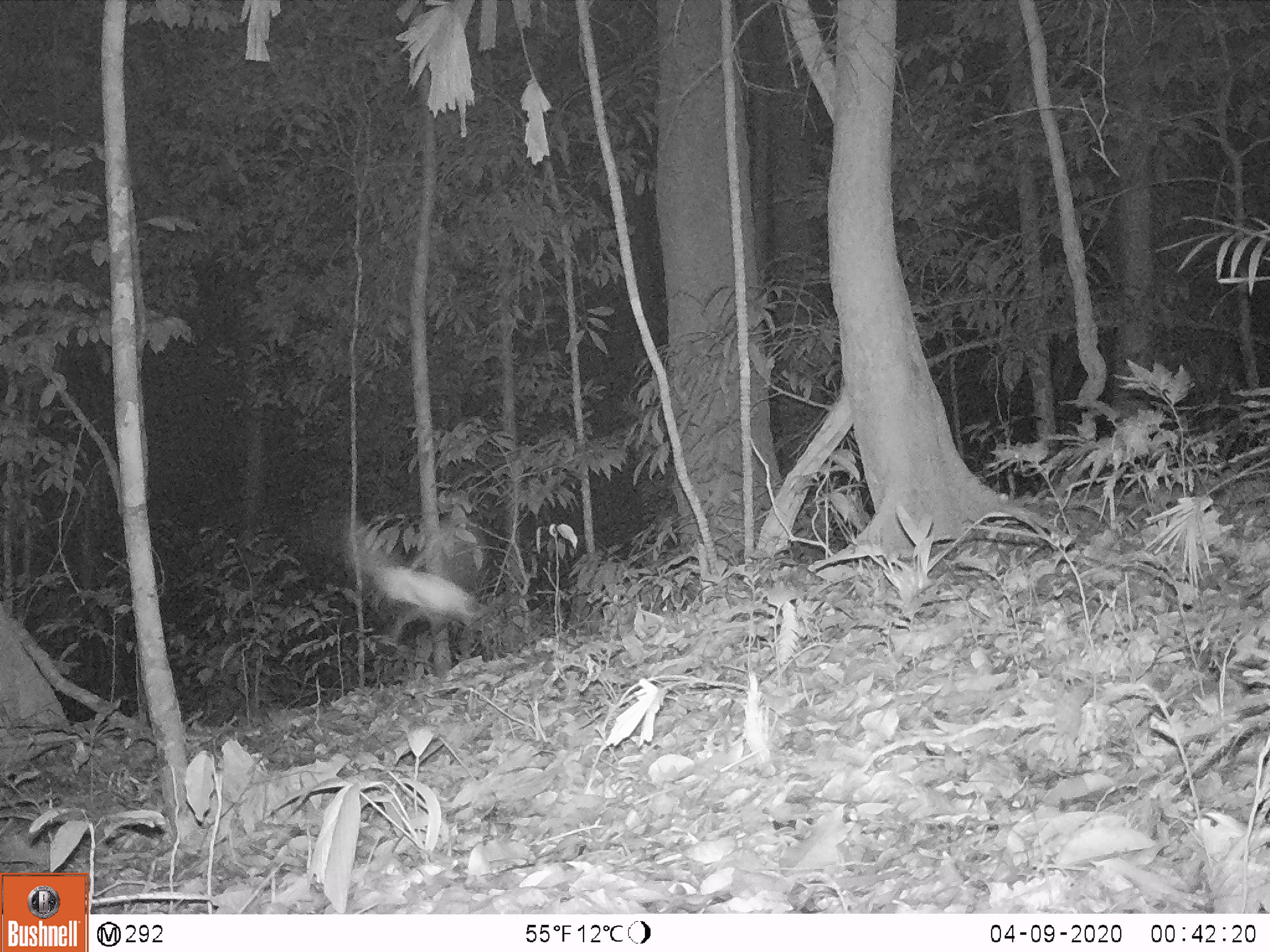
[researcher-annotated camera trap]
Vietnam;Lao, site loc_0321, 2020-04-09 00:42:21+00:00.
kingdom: Animalia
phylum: Chordata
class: Aves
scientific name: Aves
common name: bird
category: unidentified bird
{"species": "unidentified bird (bird) (Aves)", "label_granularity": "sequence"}